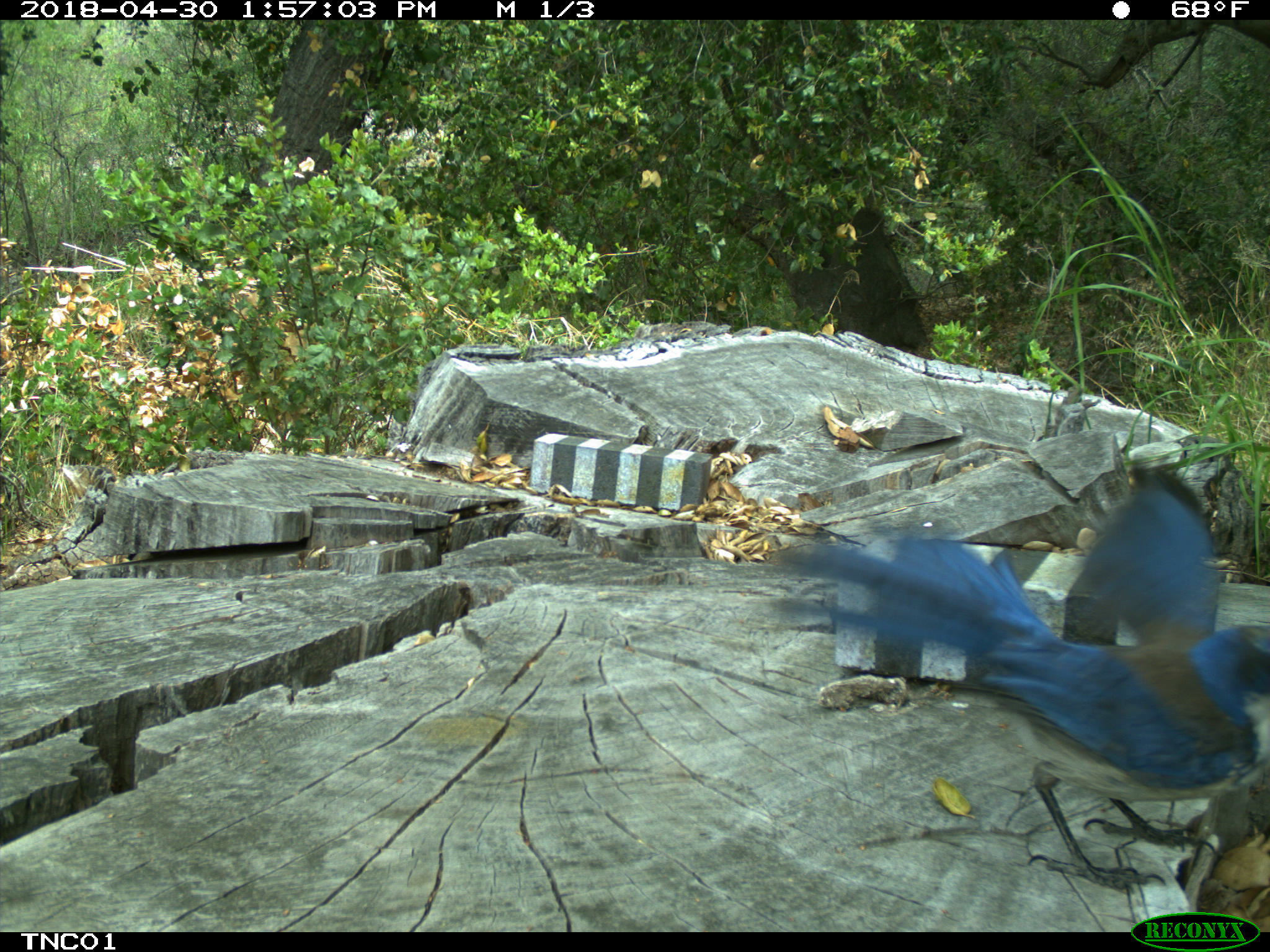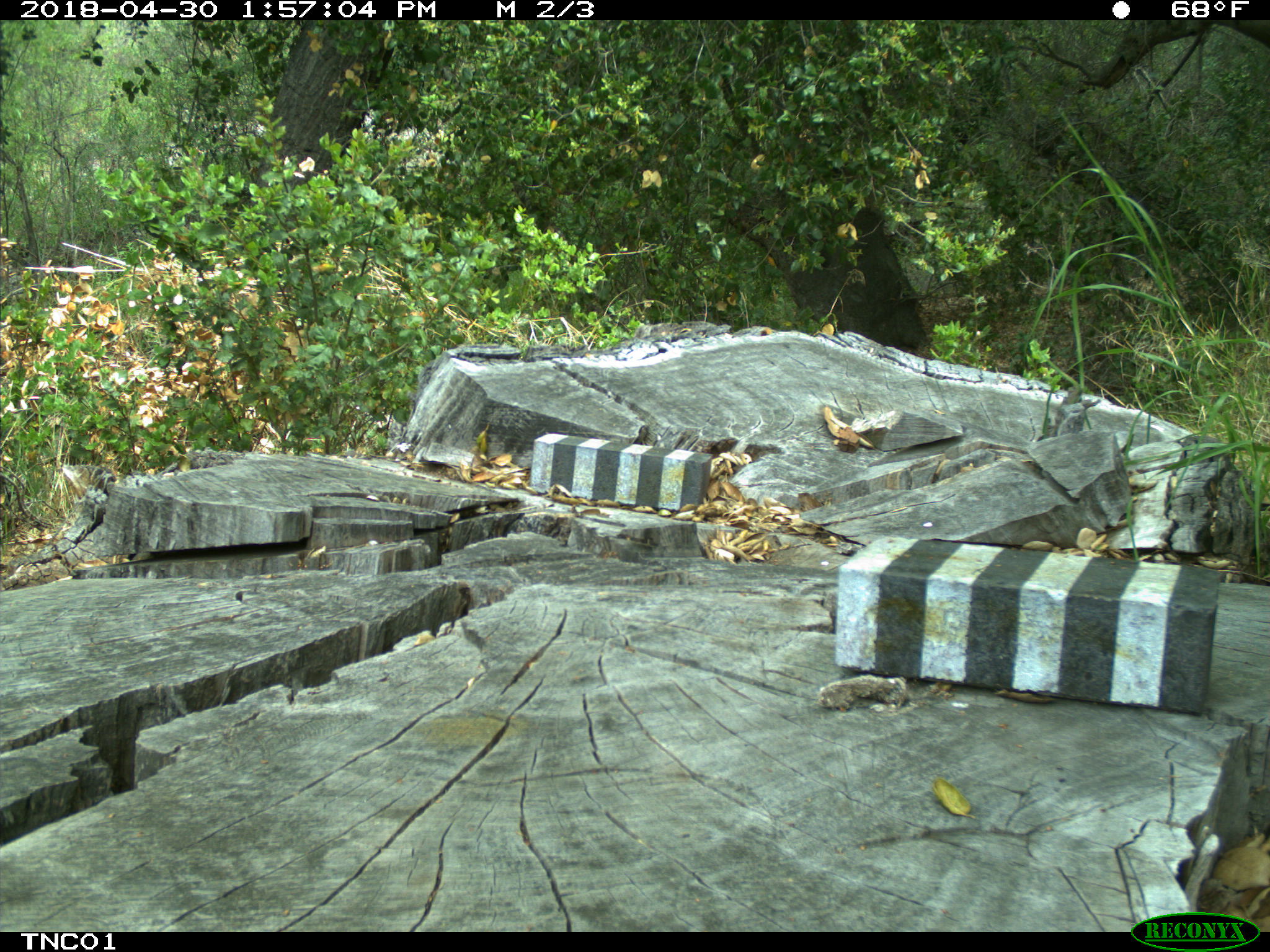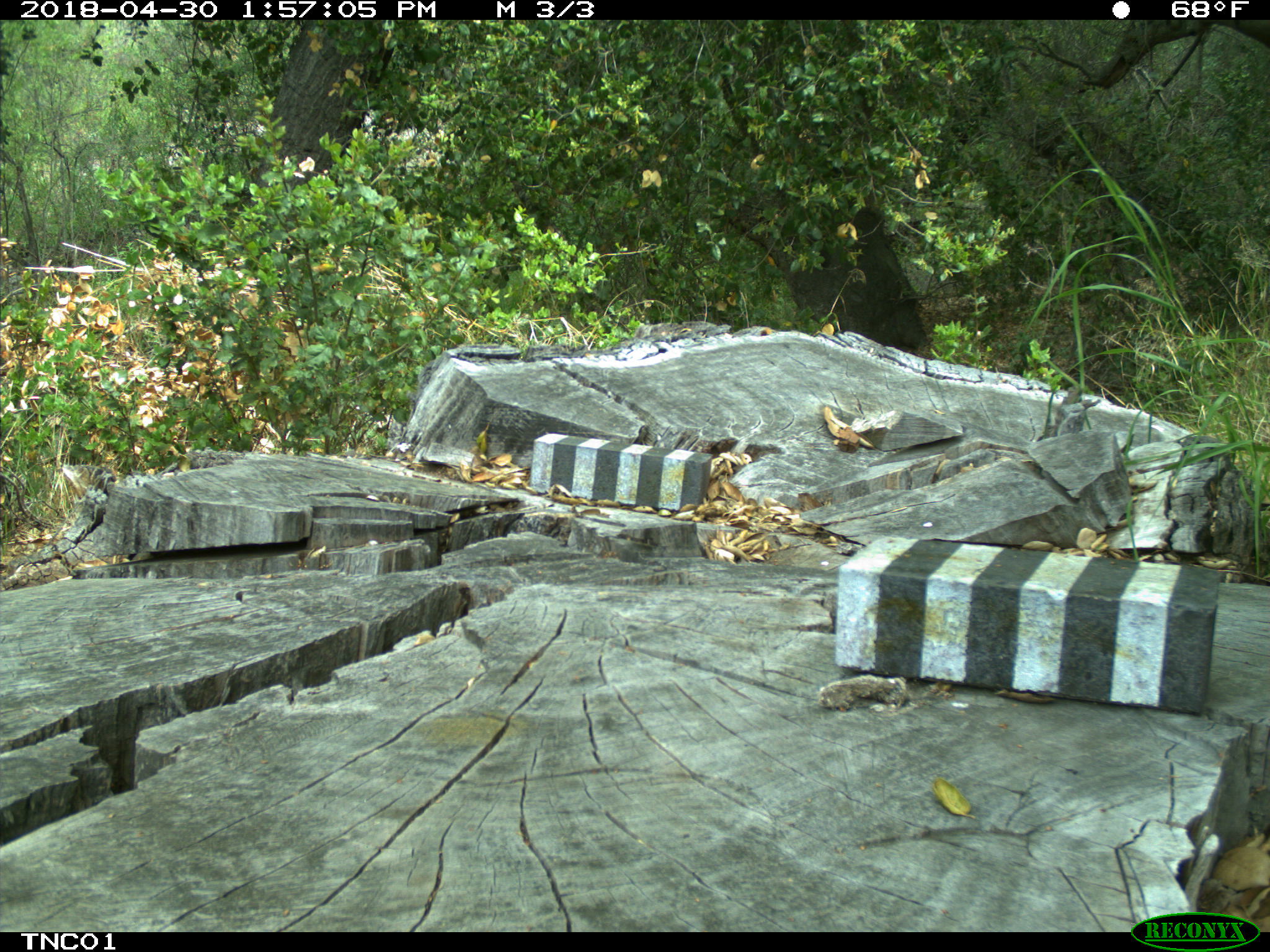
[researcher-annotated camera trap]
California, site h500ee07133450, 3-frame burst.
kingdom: Animalia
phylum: Chordata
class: Aves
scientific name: Aves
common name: bird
Bird (Aves).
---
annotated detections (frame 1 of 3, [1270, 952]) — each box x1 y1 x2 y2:
bird: 762 524 1269 894; 1060 457 1223 642